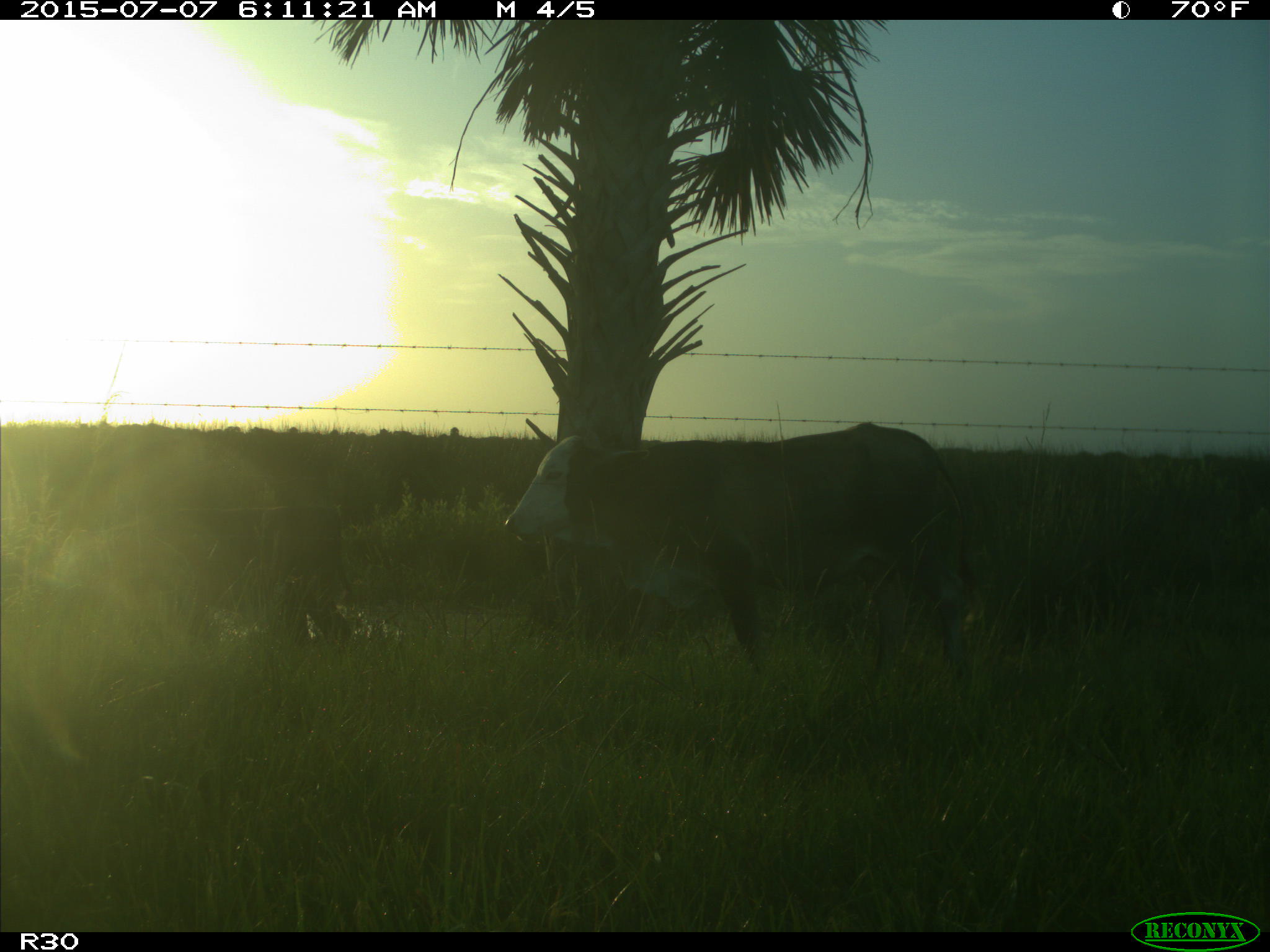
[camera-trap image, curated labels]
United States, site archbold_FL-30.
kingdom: Animalia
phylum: Chordata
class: Mammalia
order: Artiodactyla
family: Bovidae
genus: Bos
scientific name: Bos taurus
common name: domestic cow